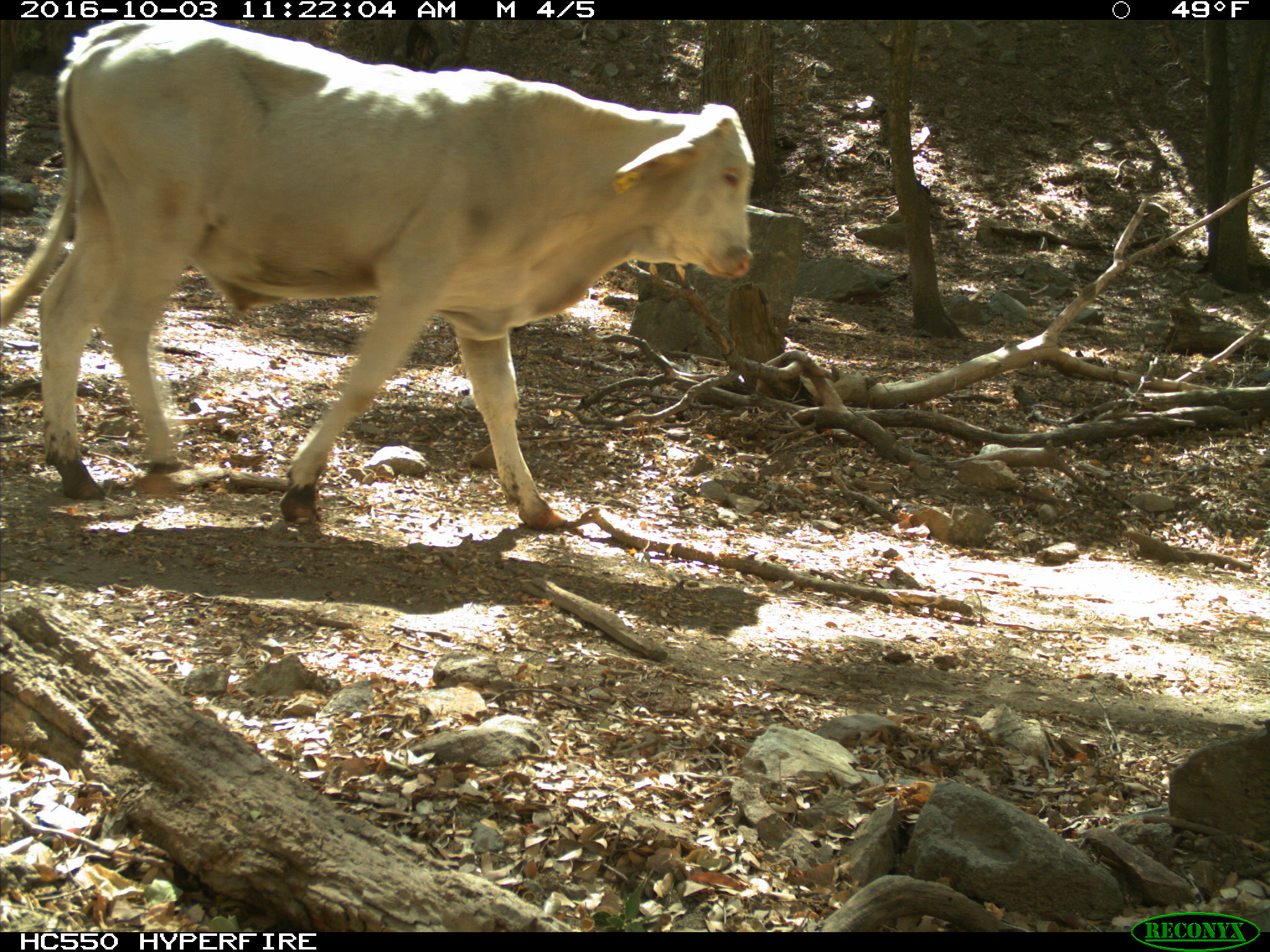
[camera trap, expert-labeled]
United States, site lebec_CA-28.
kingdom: Animalia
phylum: Chordata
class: Mammalia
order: Artiodactyla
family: Bovidae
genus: Bos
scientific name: Bos taurus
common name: domestic cow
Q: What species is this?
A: Bos taurus (domestic cow).